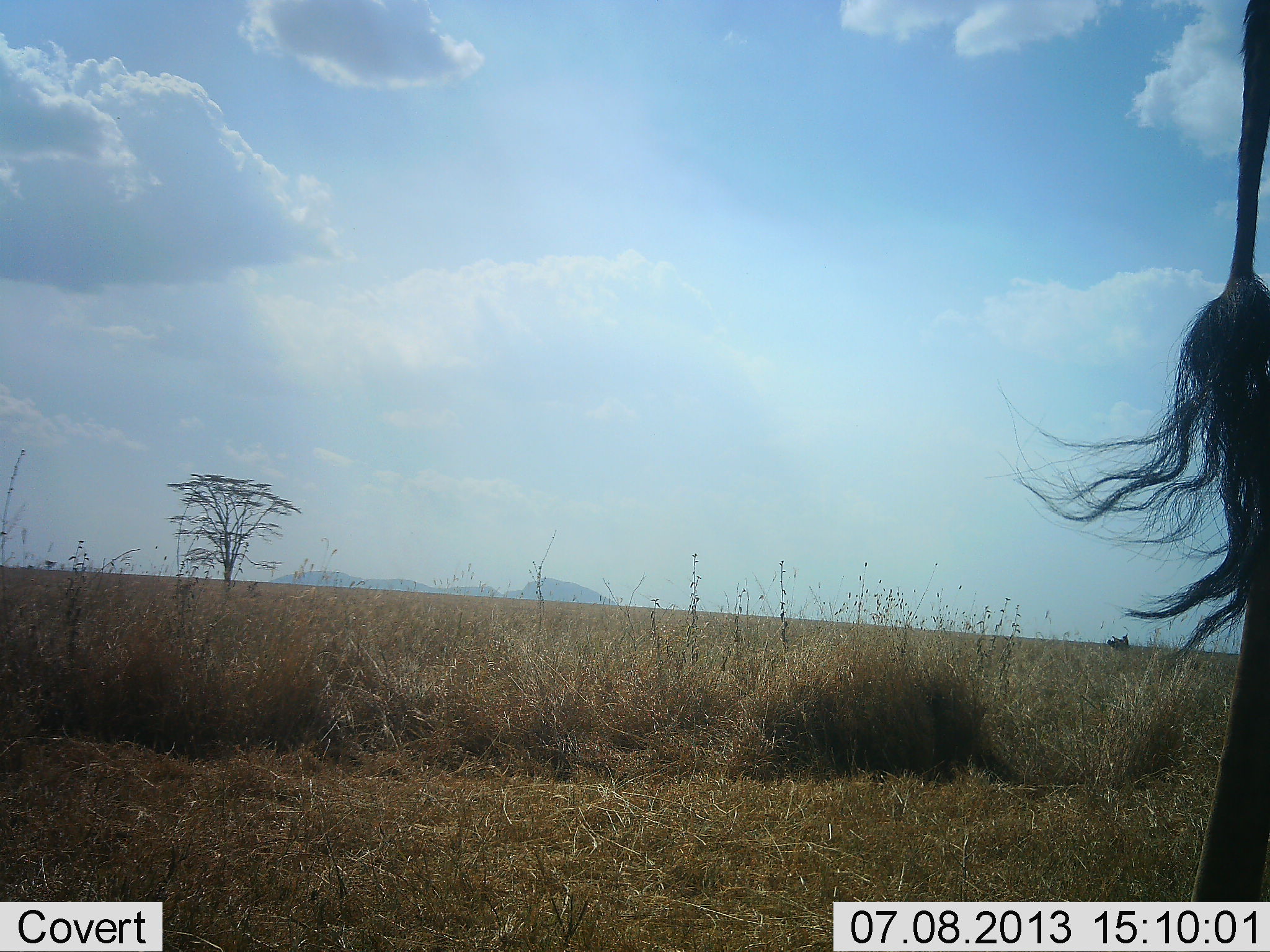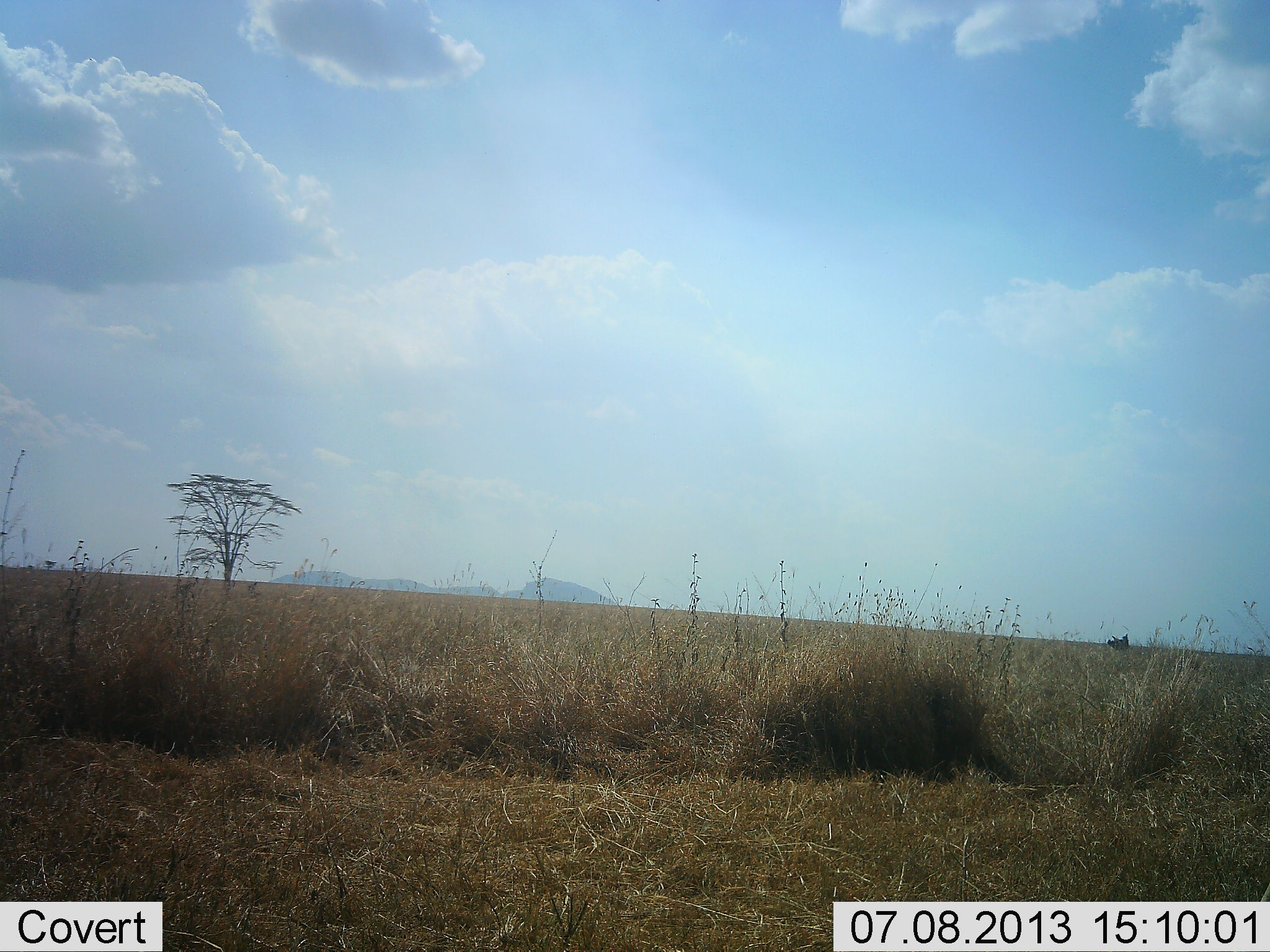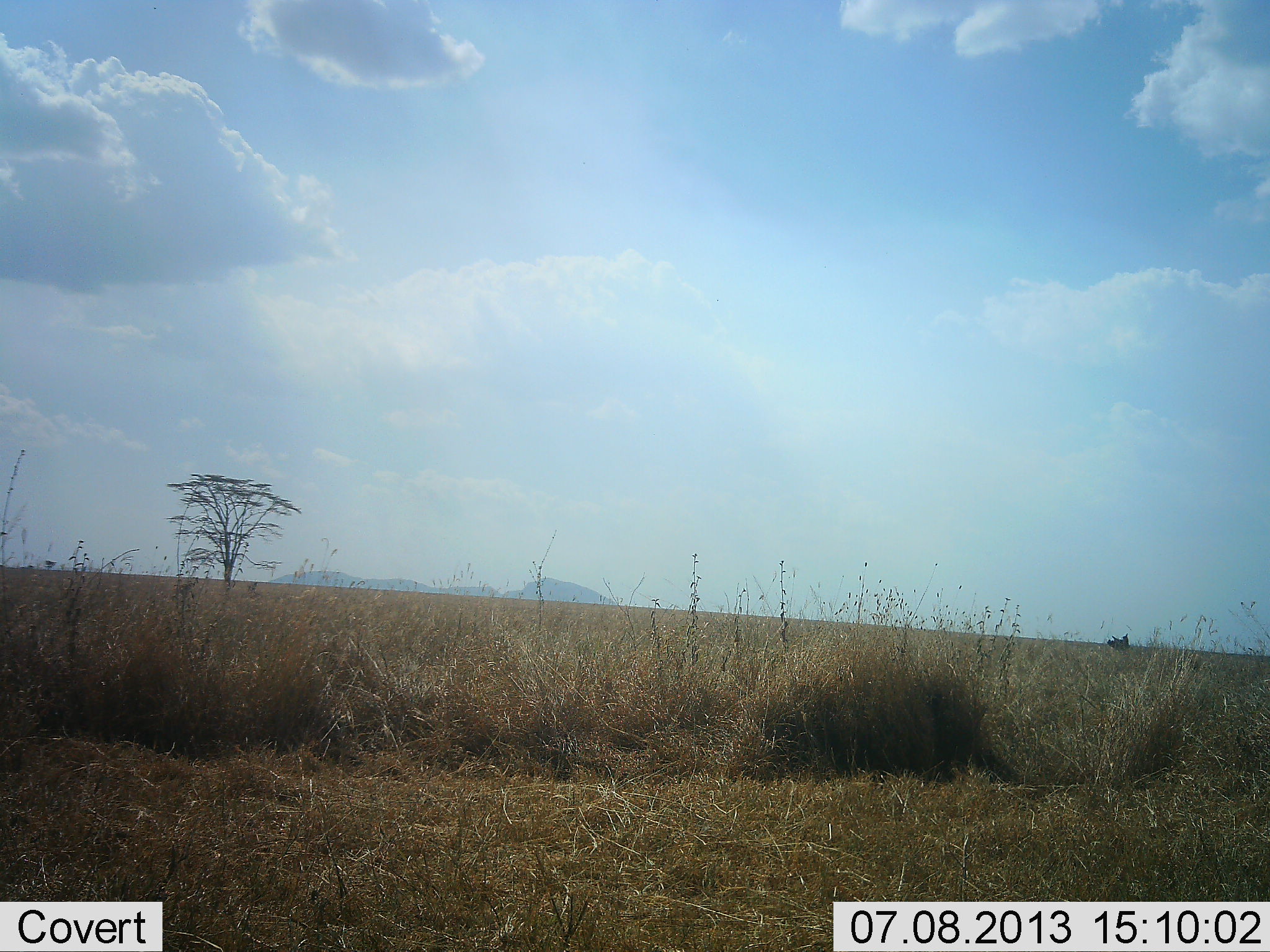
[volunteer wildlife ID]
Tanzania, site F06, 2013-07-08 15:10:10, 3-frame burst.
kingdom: Animalia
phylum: Chordata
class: Mammalia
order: Artiodactyla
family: Giraffidae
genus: Giraffa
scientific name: Giraffa camelopardalis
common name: giraffe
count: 1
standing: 22%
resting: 0%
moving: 78%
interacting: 0%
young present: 0%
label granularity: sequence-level